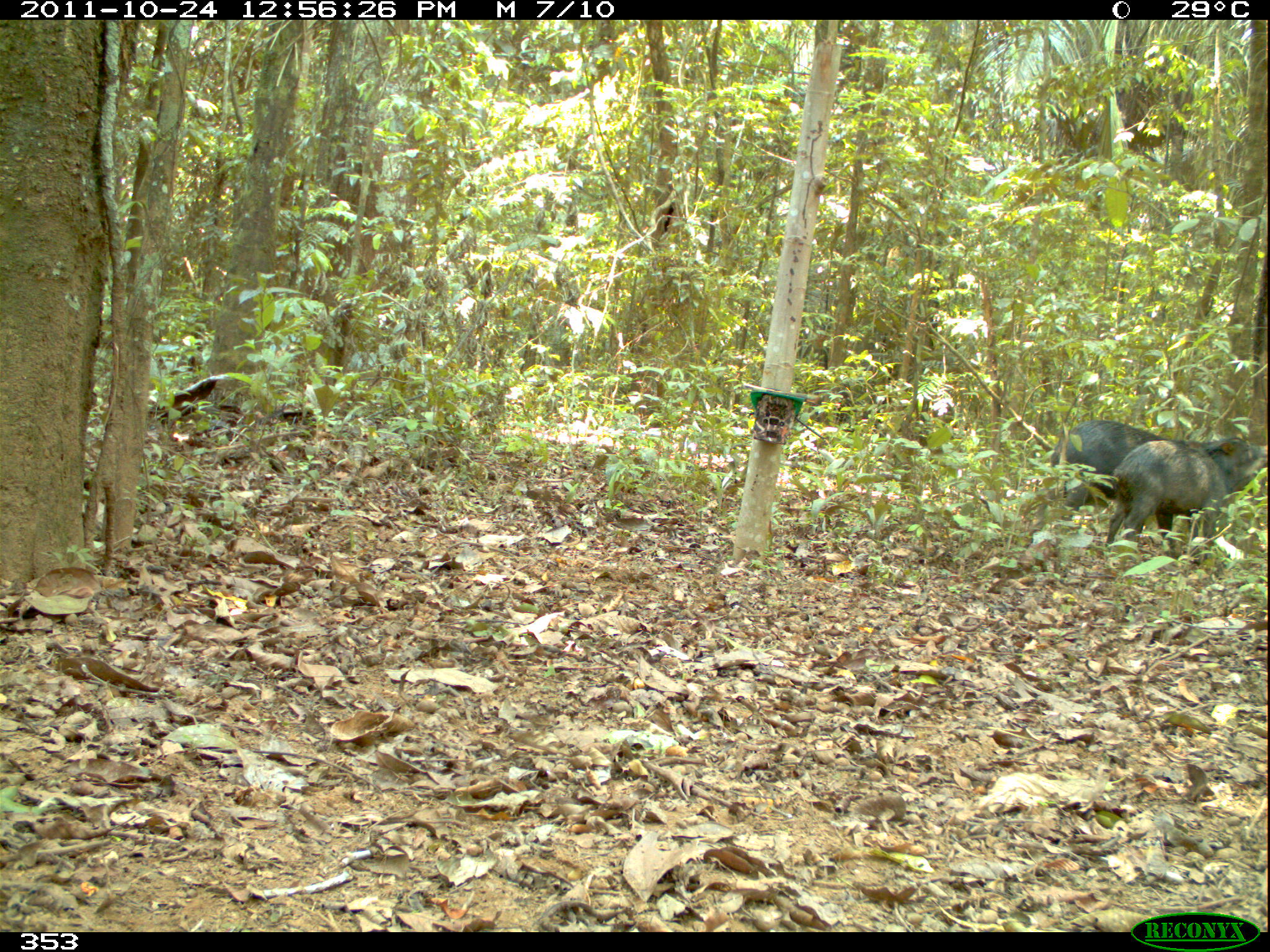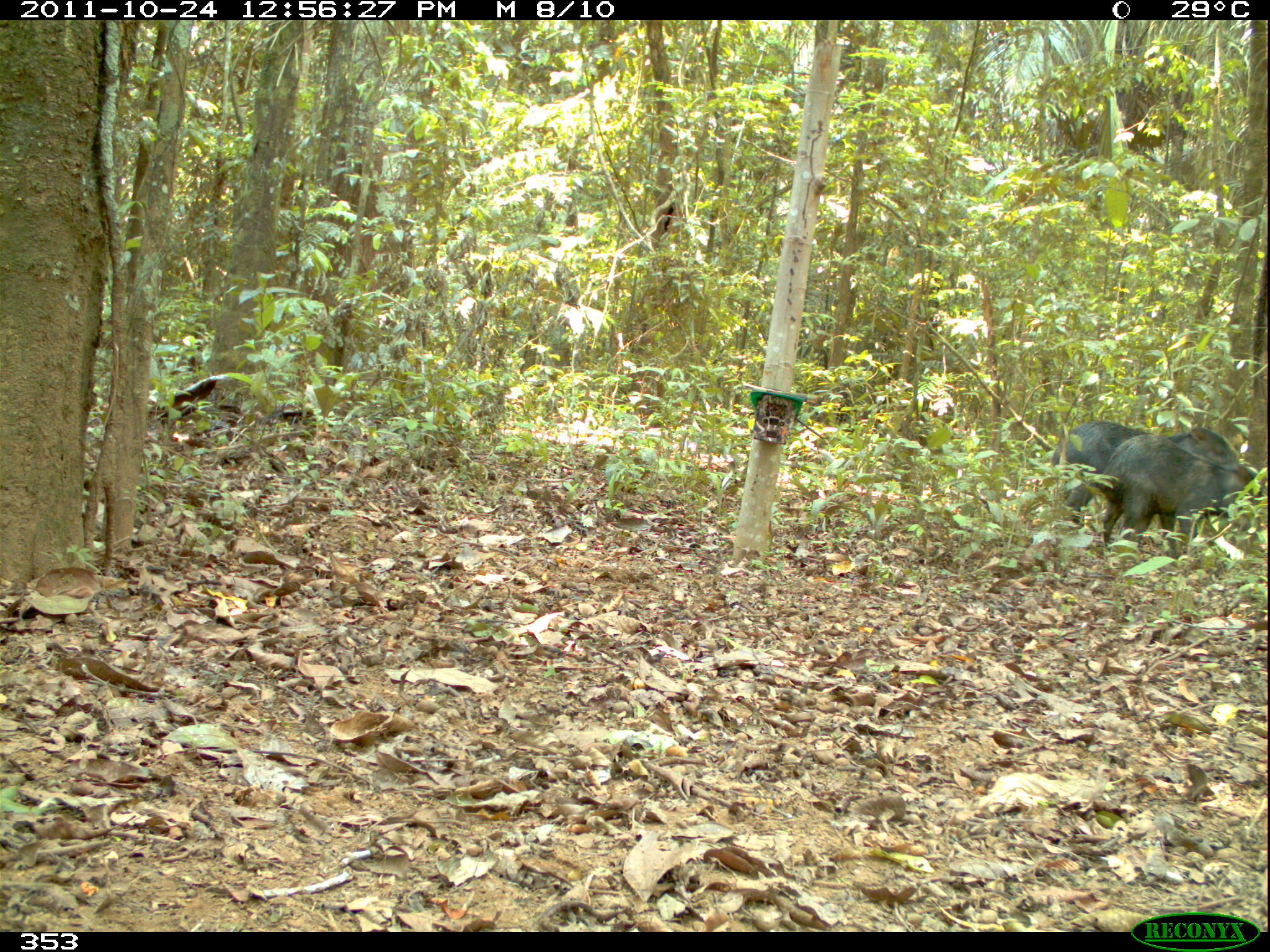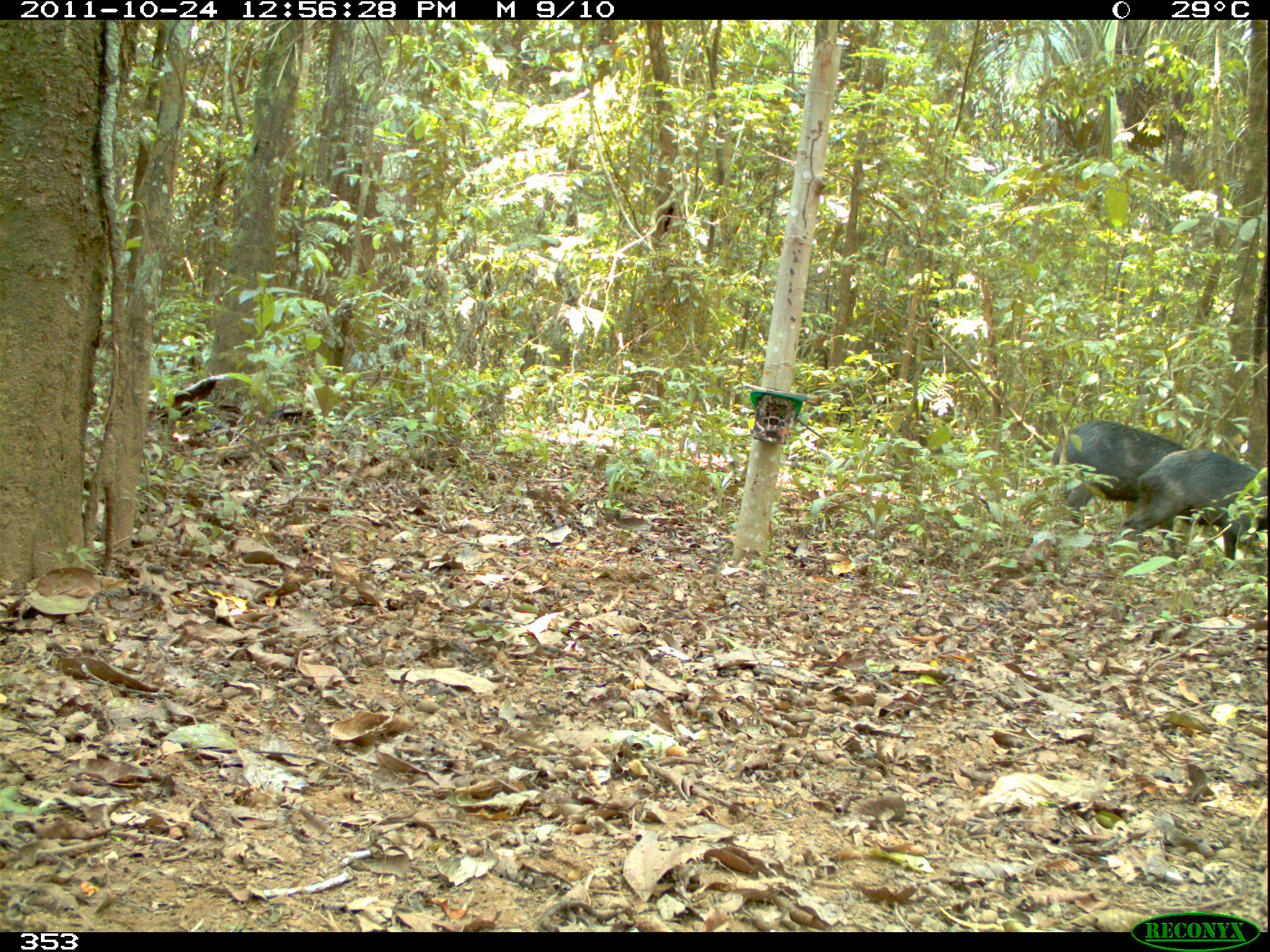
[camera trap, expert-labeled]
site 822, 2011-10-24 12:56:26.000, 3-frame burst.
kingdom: Animalia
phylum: Chordata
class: Mammalia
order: Artiodactyla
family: Tayassuidae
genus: Tayassu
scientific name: Tayassu pecari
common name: white-lipped peccary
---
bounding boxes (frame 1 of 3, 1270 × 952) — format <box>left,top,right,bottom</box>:
tayassu pecari: <box>1102,437,1264,564</box>; <box>1050,419,1190,524</box>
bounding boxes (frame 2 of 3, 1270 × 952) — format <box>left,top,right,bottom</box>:
tayassu pecari: <box>1095,431,1264,559</box>; <box>1051,422,1242,528</box>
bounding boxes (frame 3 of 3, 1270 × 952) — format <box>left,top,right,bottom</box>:
tayassu pecari: <box>1118,447,1268,561</box>; <box>1052,420,1184,537</box>